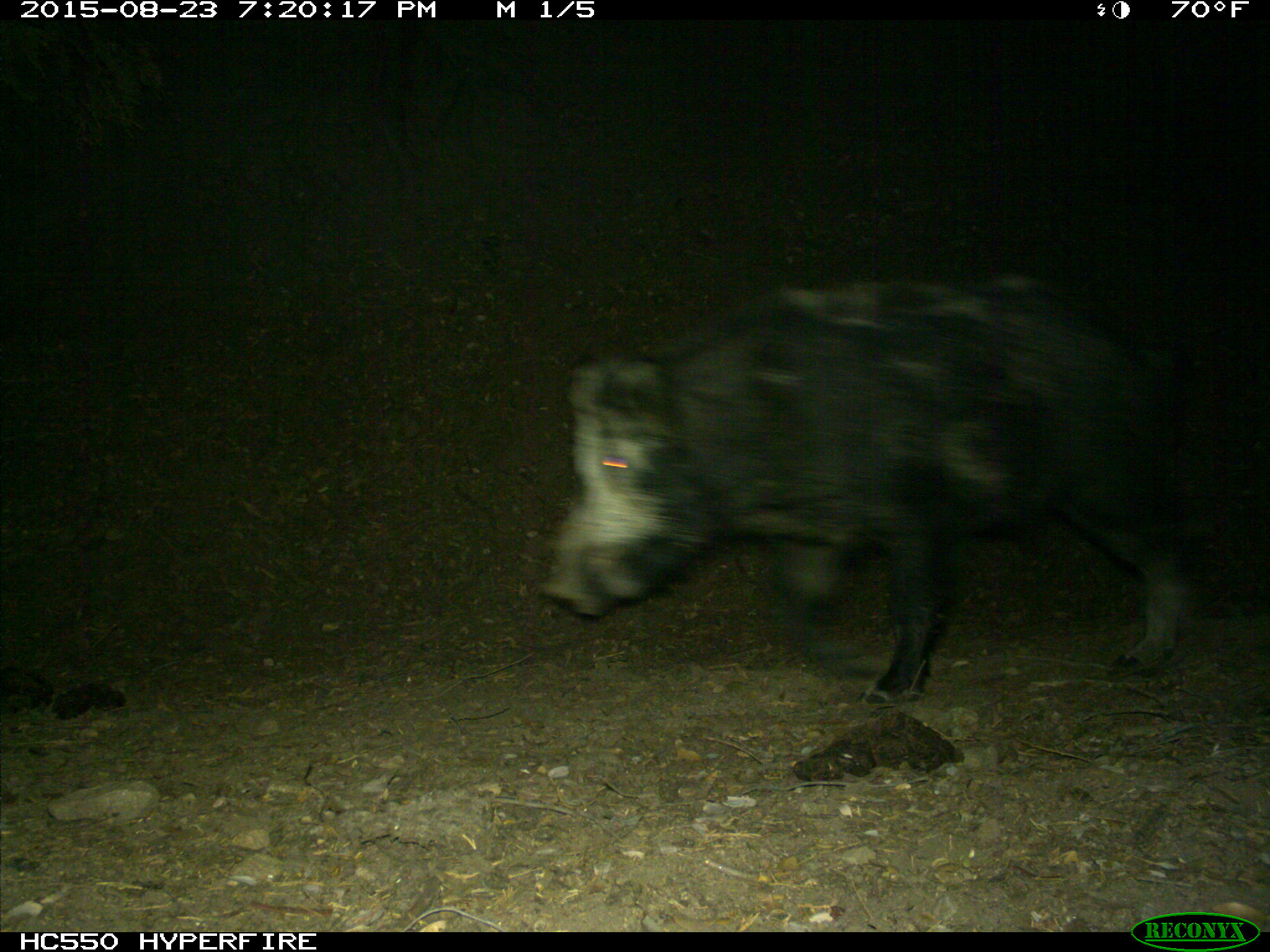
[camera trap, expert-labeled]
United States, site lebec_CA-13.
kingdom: Animalia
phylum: Chordata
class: Mammalia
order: Artiodactyla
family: Suidae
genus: Sus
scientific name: Sus scrofa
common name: wild boar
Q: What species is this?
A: Sus scrofa (wild boar).